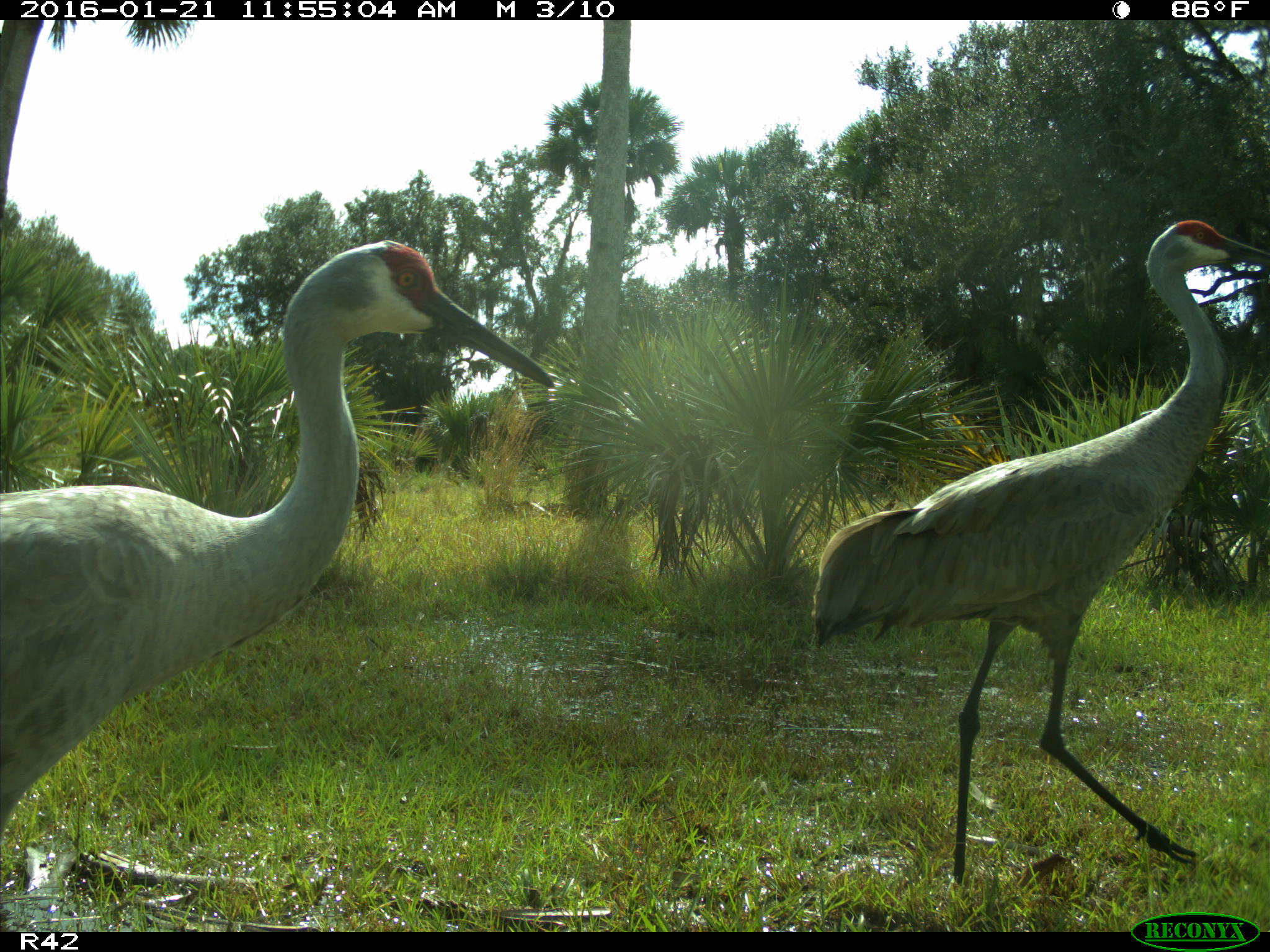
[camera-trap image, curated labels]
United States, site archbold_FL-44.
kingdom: Animalia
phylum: Chordata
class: Aves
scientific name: Aves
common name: birds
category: unidentified bird